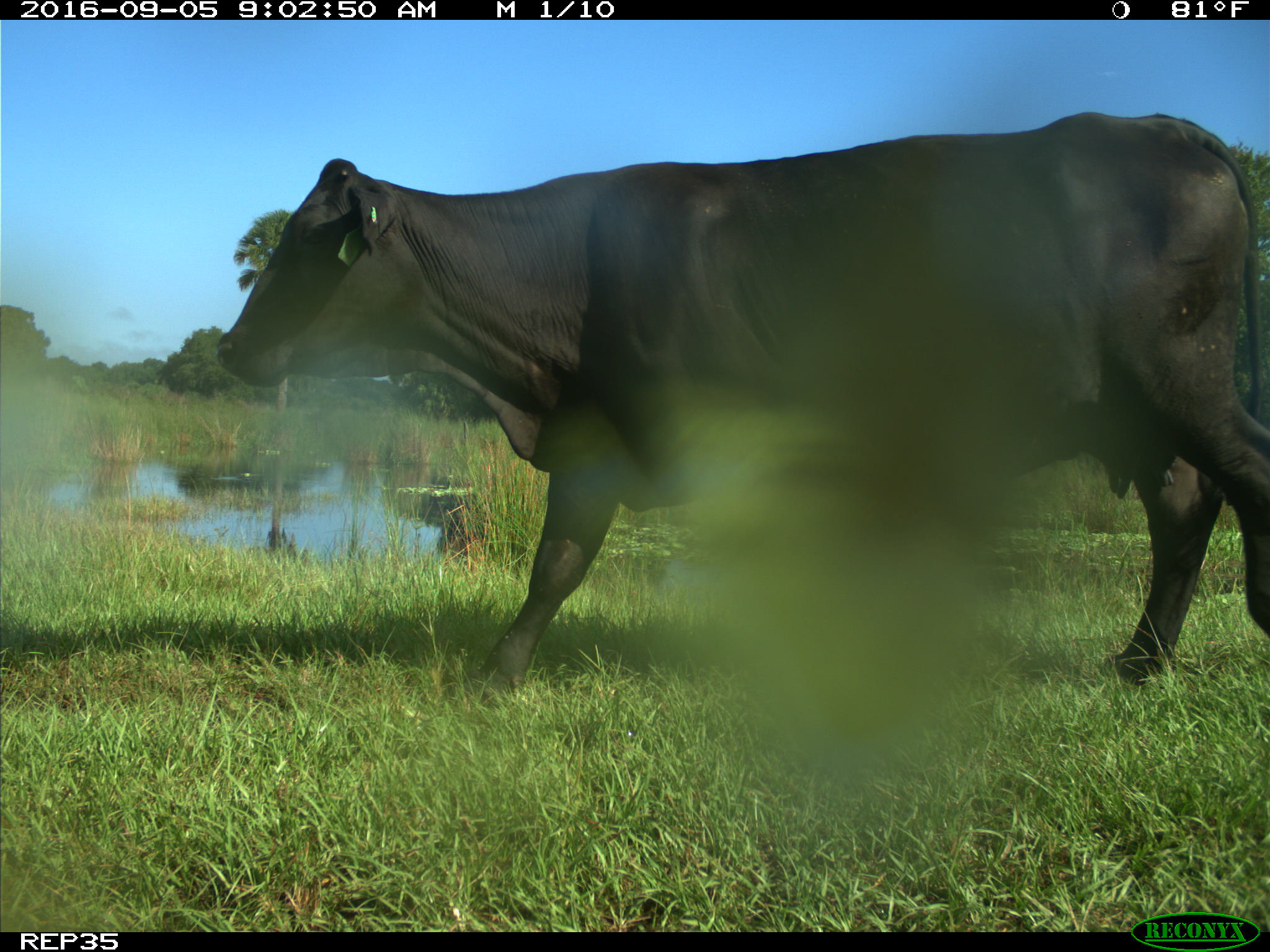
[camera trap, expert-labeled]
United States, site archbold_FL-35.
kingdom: Animalia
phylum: Chordata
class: Mammalia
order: Artiodactyla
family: Bovidae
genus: Bos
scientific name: Bos taurus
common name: domestic cow